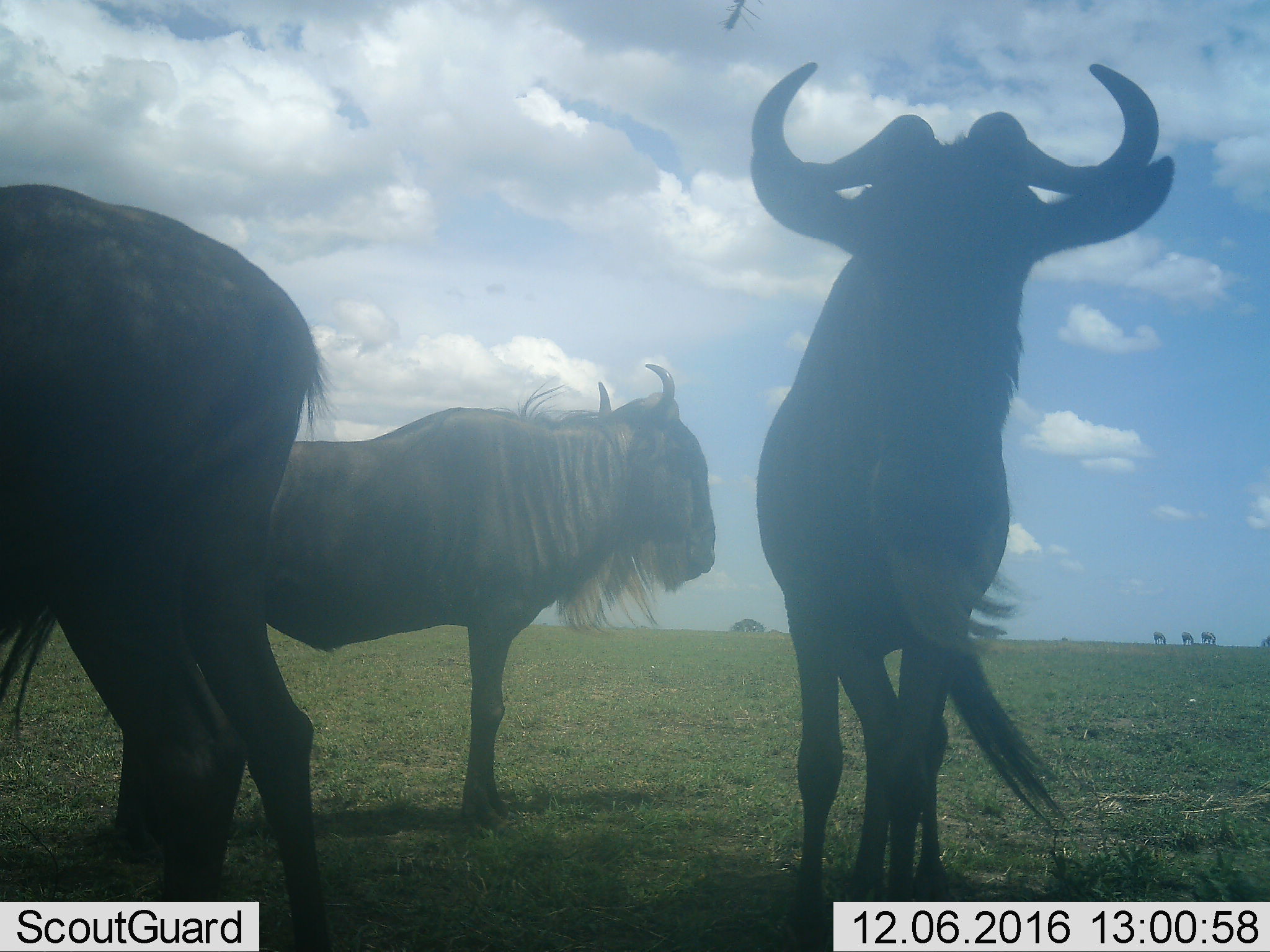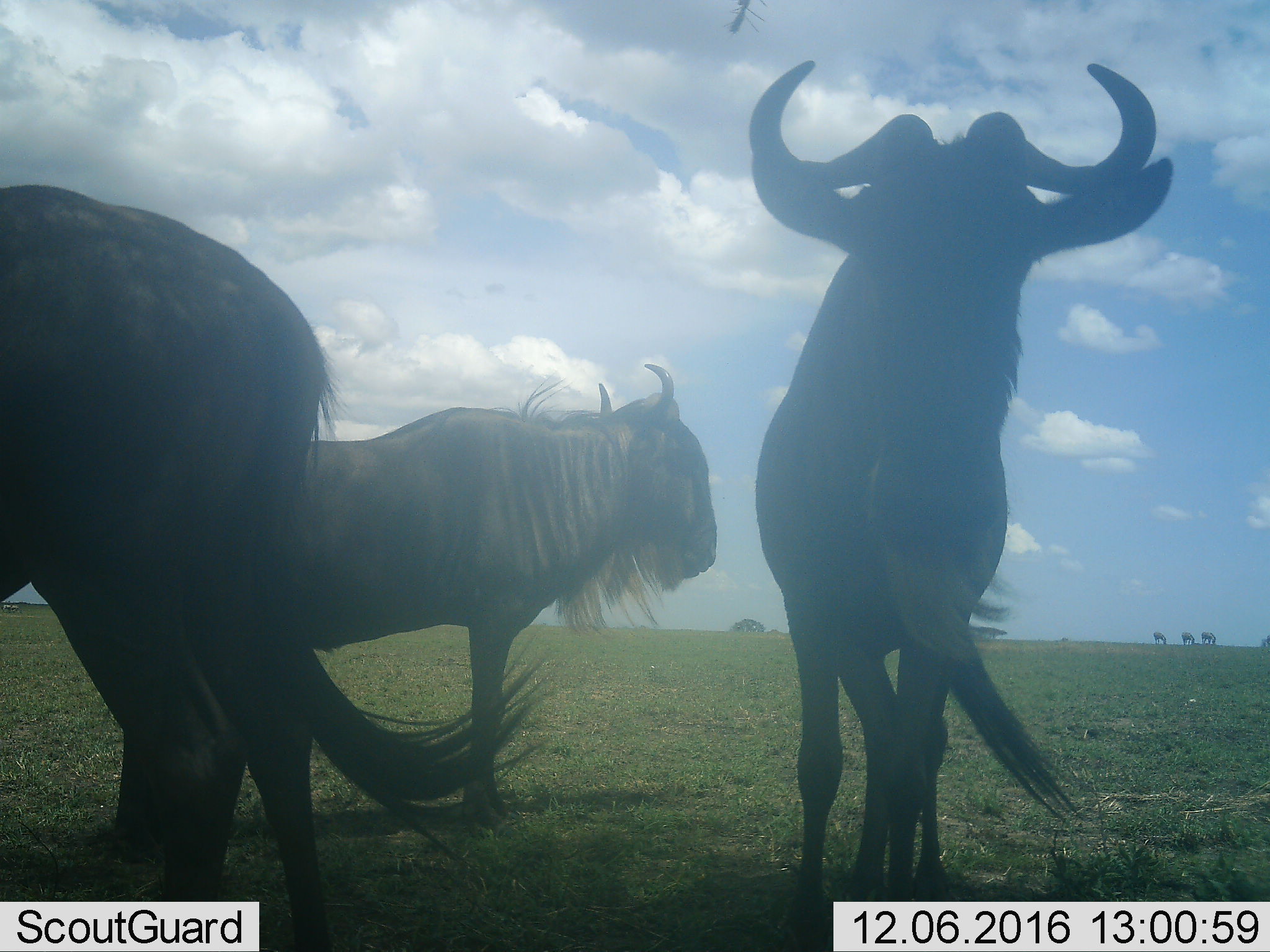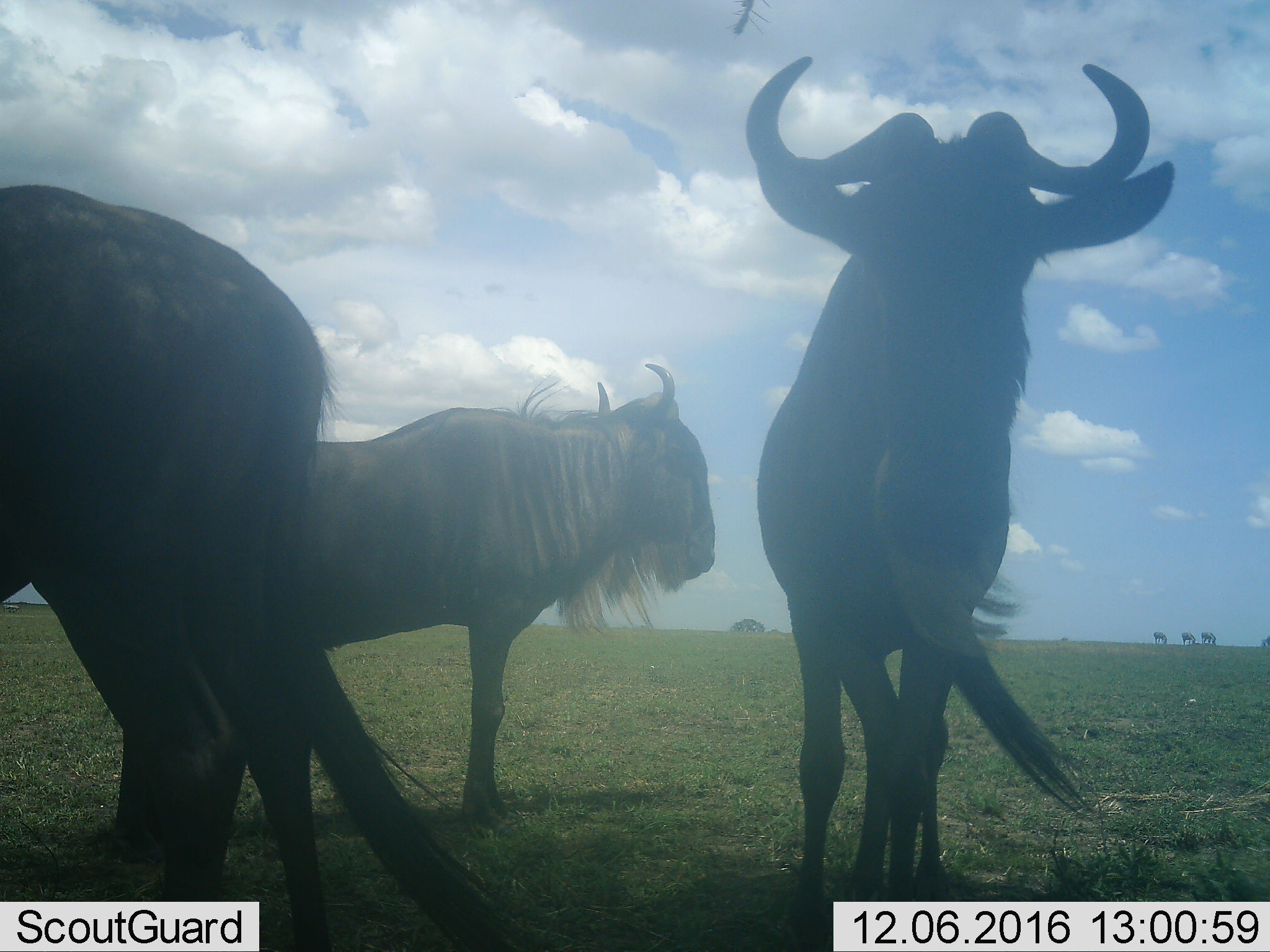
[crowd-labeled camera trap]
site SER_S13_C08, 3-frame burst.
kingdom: Animalia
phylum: Chordata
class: Mammalia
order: Artiodactyla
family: Bovidae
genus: Connochaetes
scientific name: Connochaetes taurinus taurinus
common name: blue wildebeest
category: wildebeestblue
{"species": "wildebeestblue (blue wildebeest) (Connochaetes taurinus taurinus)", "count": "3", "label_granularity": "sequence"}